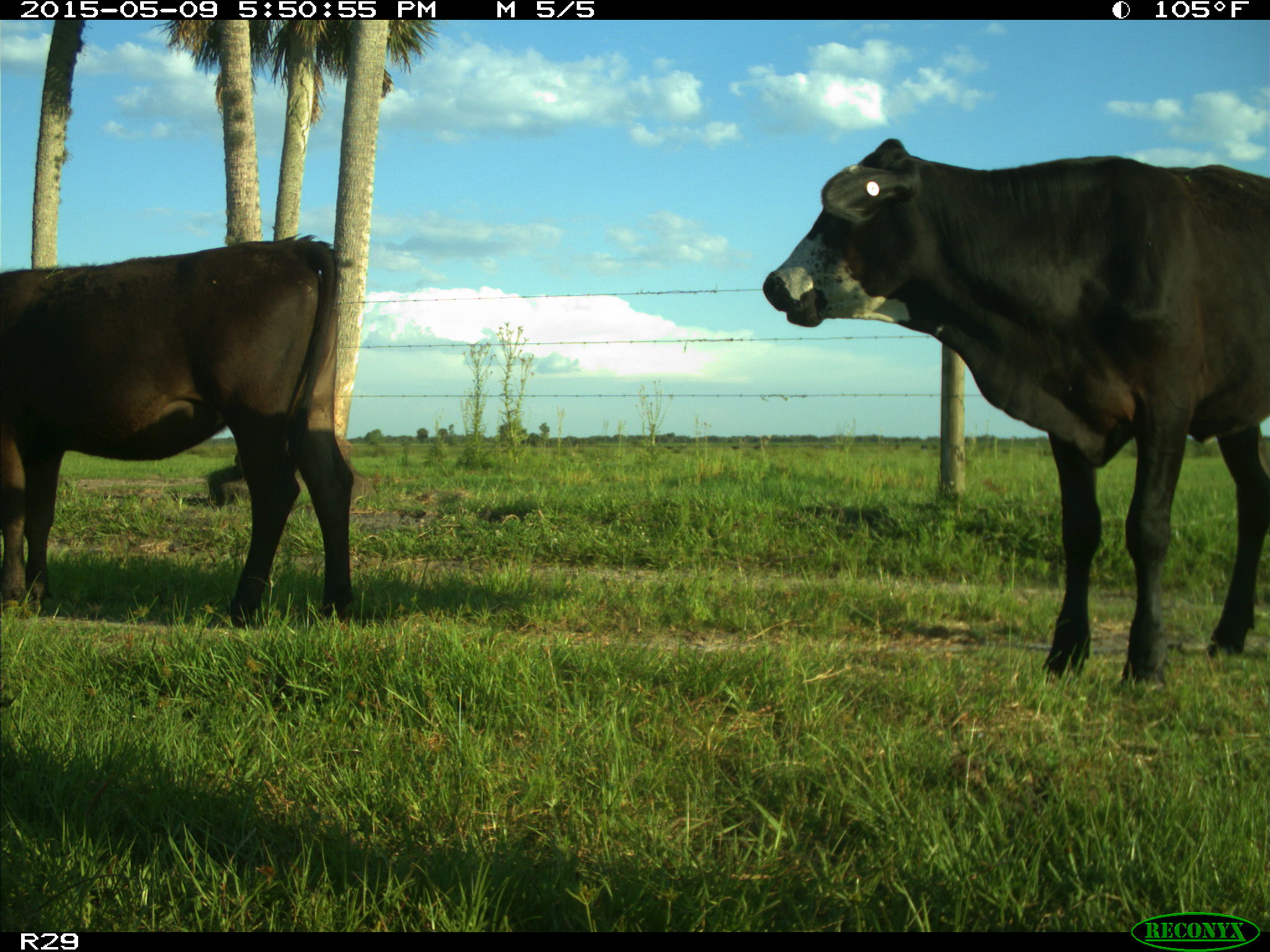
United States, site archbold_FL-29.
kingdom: Animalia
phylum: Chordata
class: Mammalia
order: Artiodactyla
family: Bovidae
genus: Bos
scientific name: Bos taurus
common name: domestic cow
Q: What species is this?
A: Bos taurus (domestic cow).